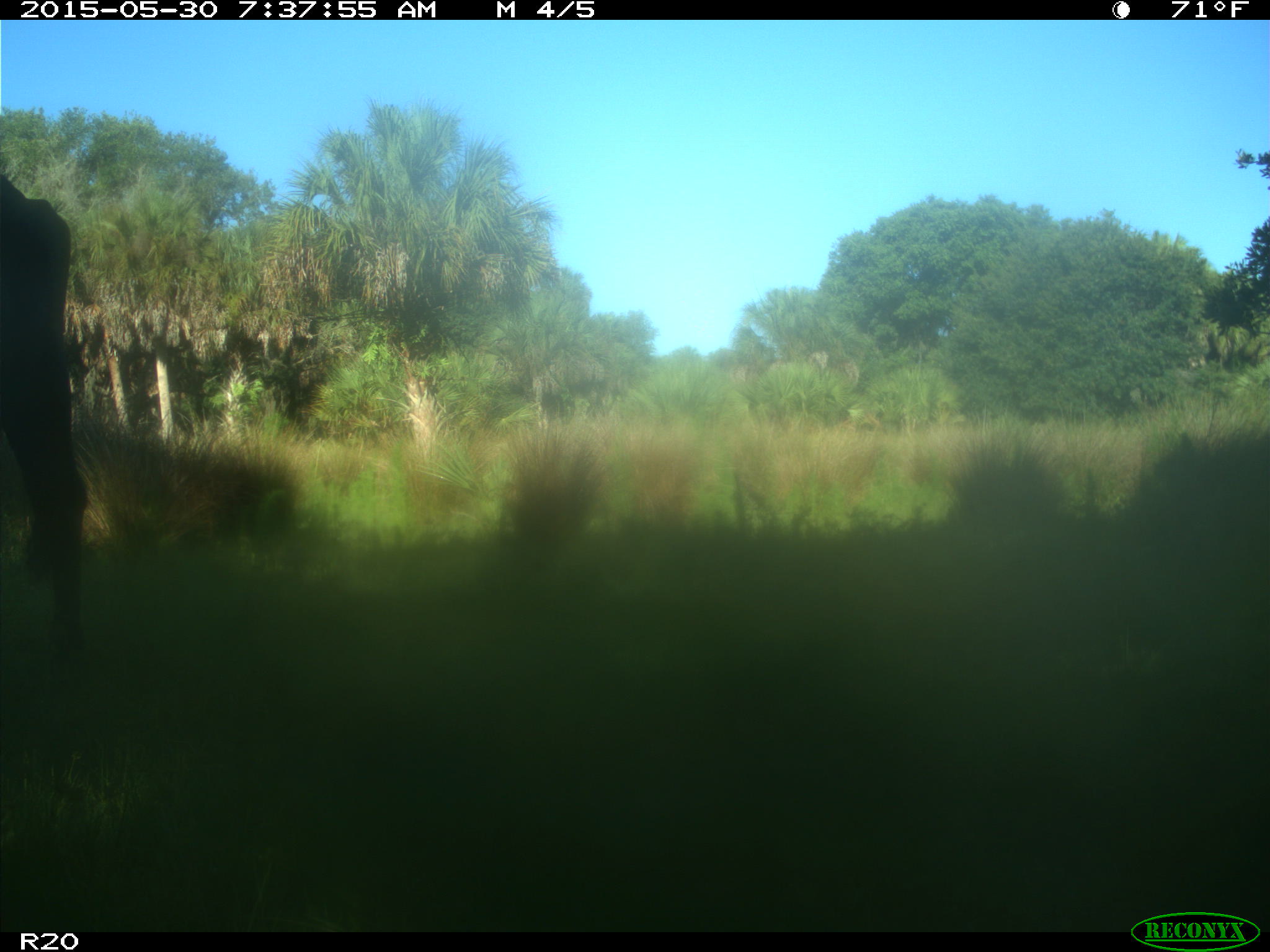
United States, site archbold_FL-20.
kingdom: Animalia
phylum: Chordata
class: Mammalia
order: Artiodactyla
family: Bovidae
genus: Bos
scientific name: Bos taurus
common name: domestic cow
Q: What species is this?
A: Bos taurus (domestic cow).